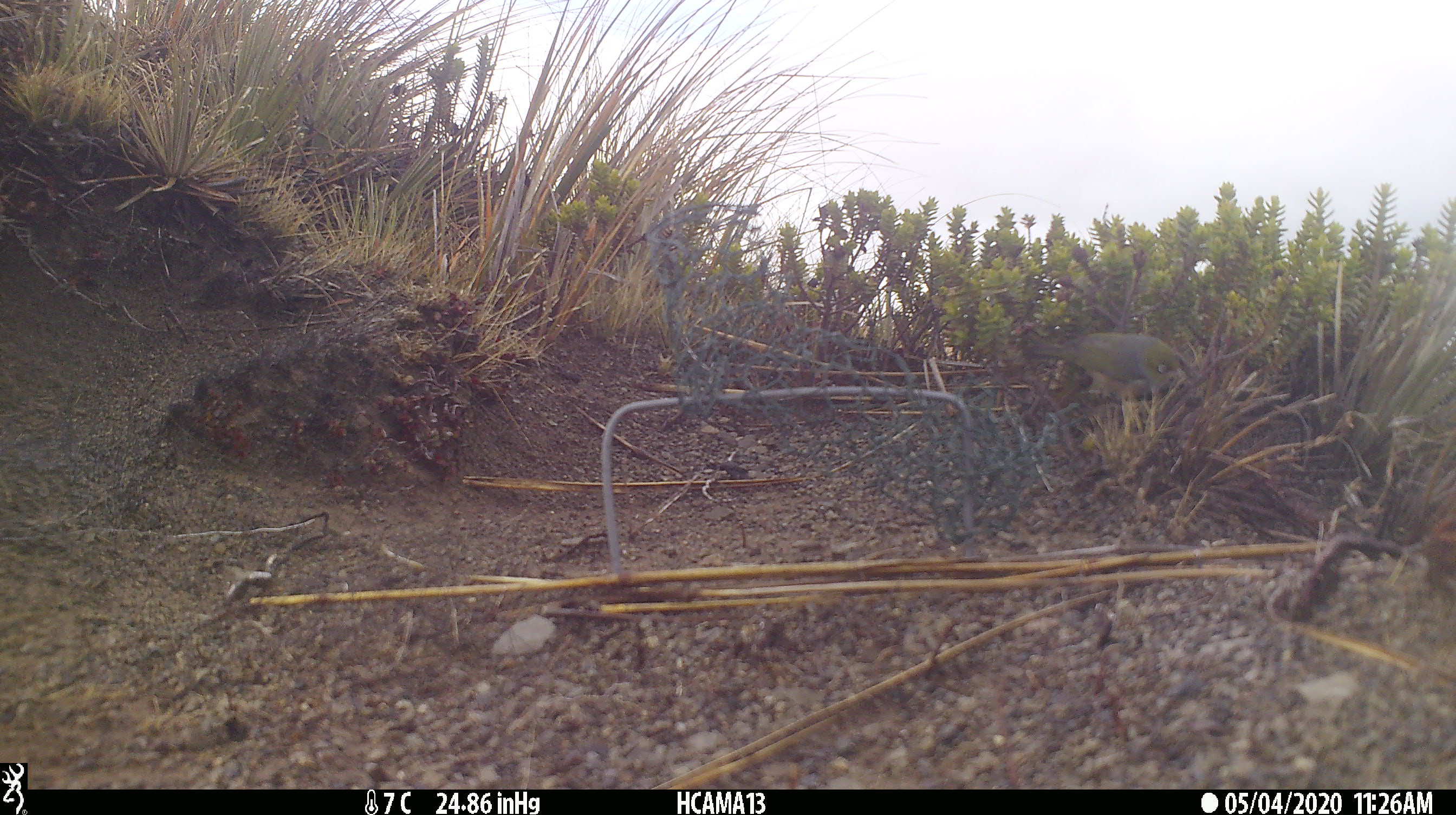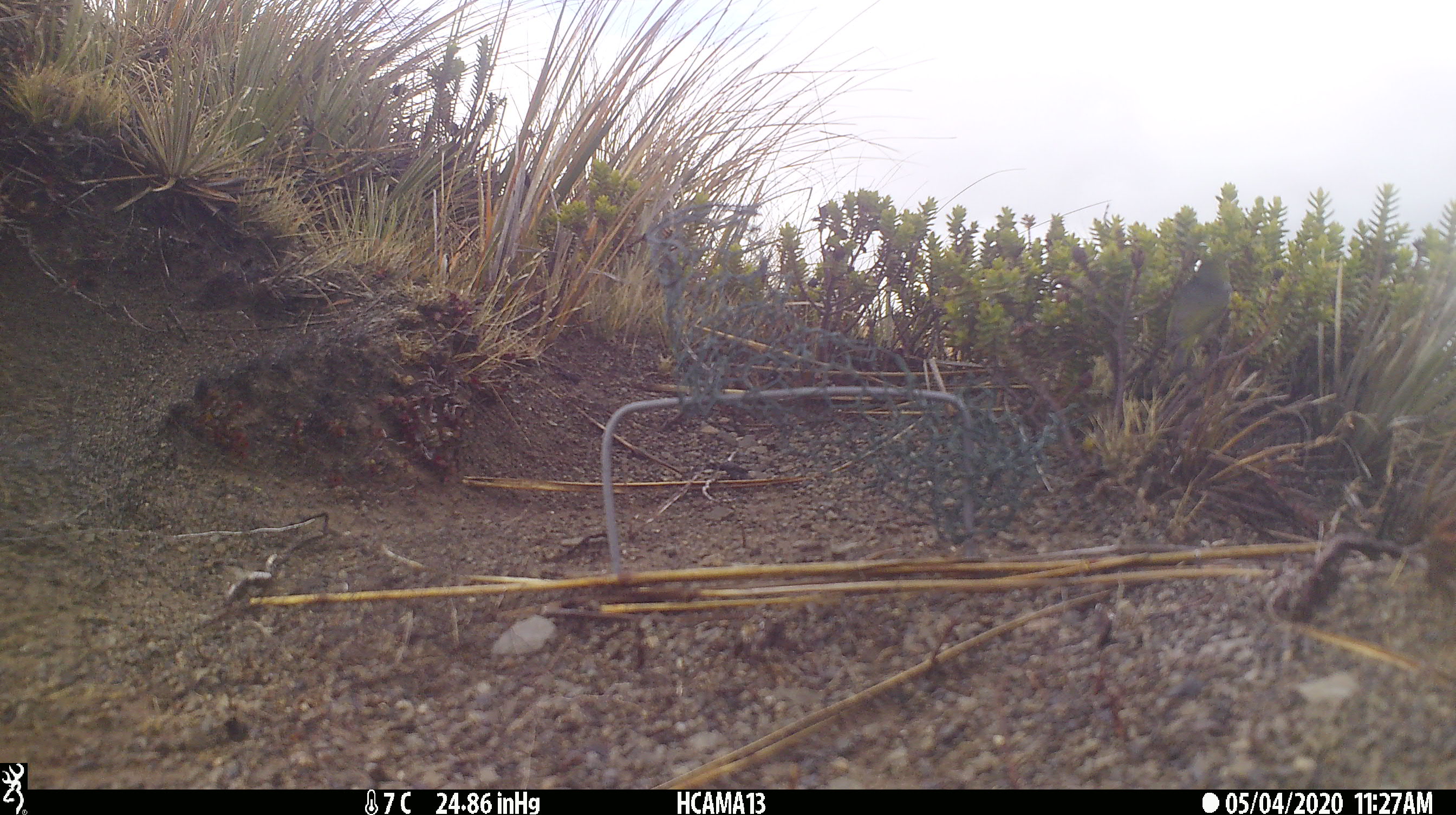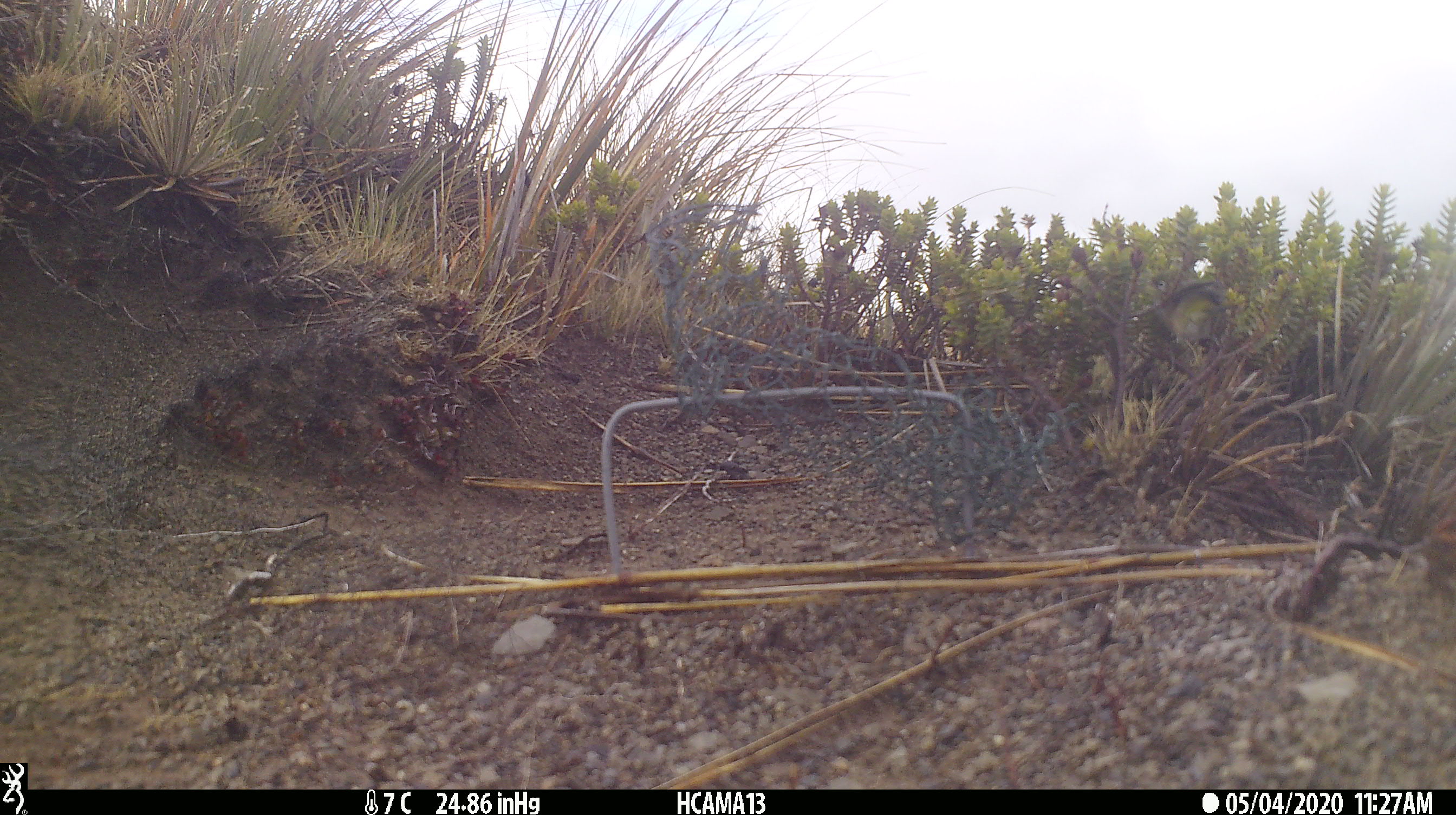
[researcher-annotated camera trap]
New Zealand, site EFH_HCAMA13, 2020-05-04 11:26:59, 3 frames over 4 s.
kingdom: Animalia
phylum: Chordata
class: Aves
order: Passeriformes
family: Zosteropidae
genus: Zosterops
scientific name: Zosterops lateralis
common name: silvereye